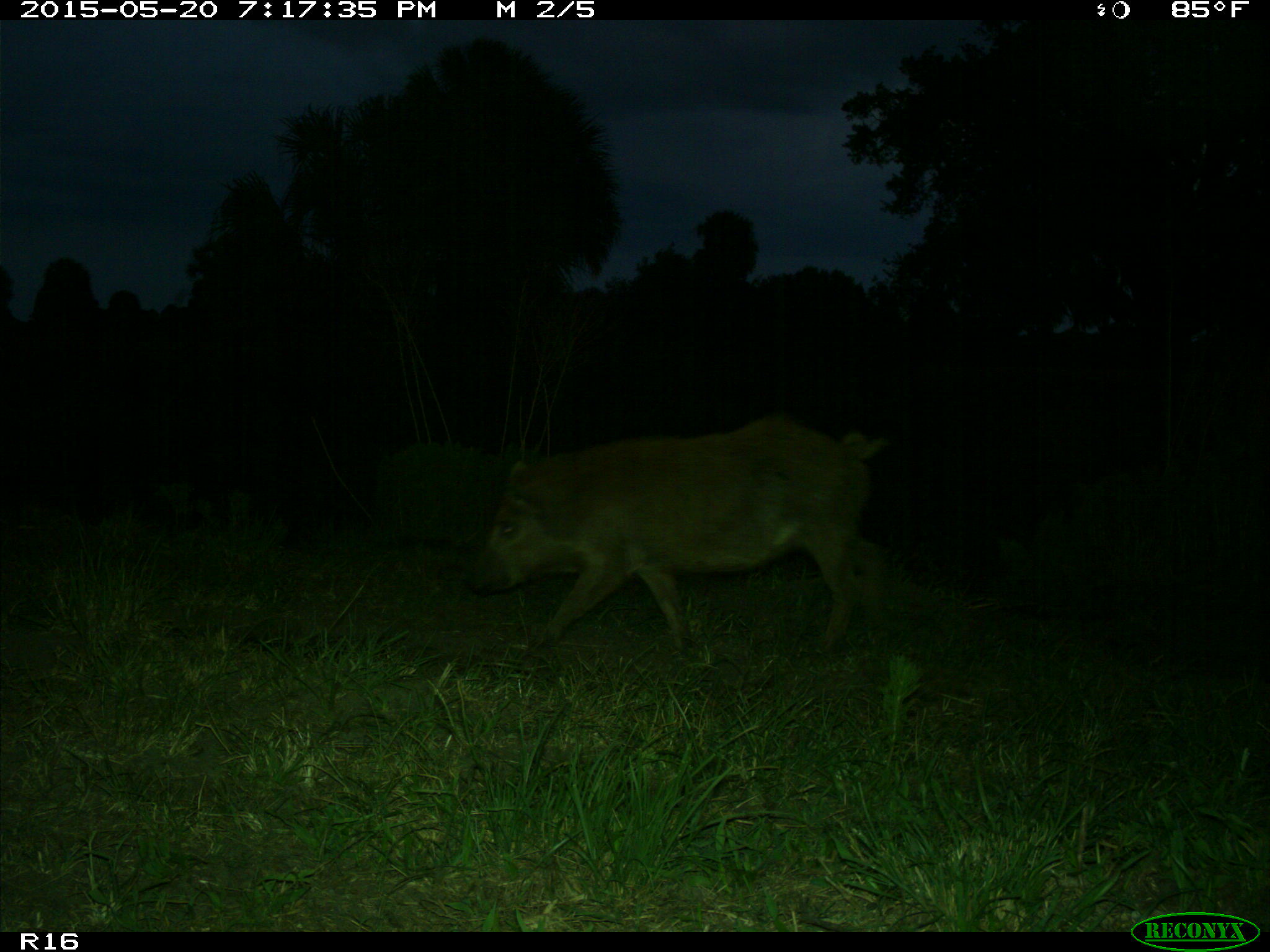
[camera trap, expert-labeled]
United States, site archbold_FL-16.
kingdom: Animalia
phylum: Chordata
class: Mammalia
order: Artiodactyla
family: Suidae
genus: Sus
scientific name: Sus scrofa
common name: wild boar